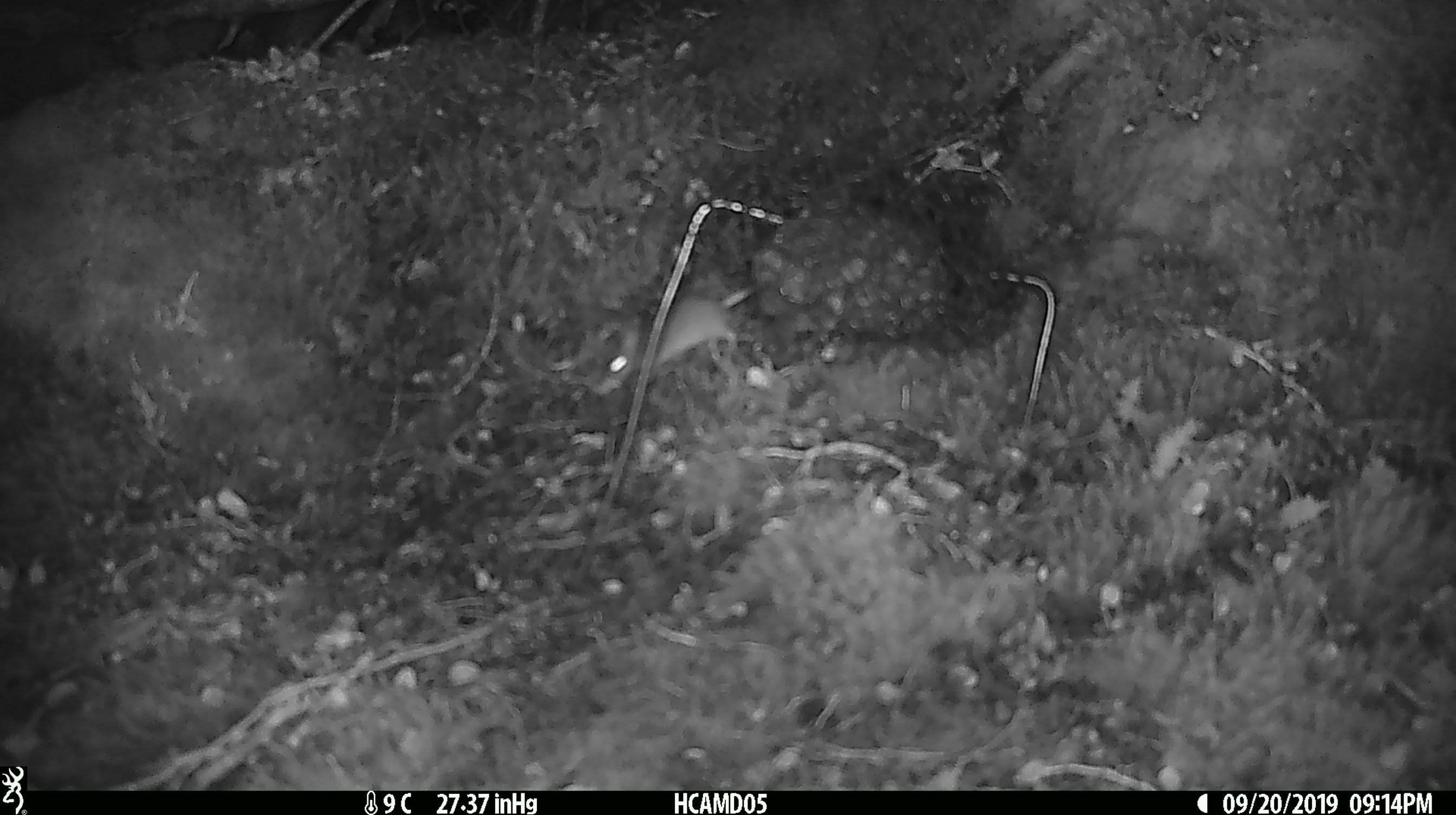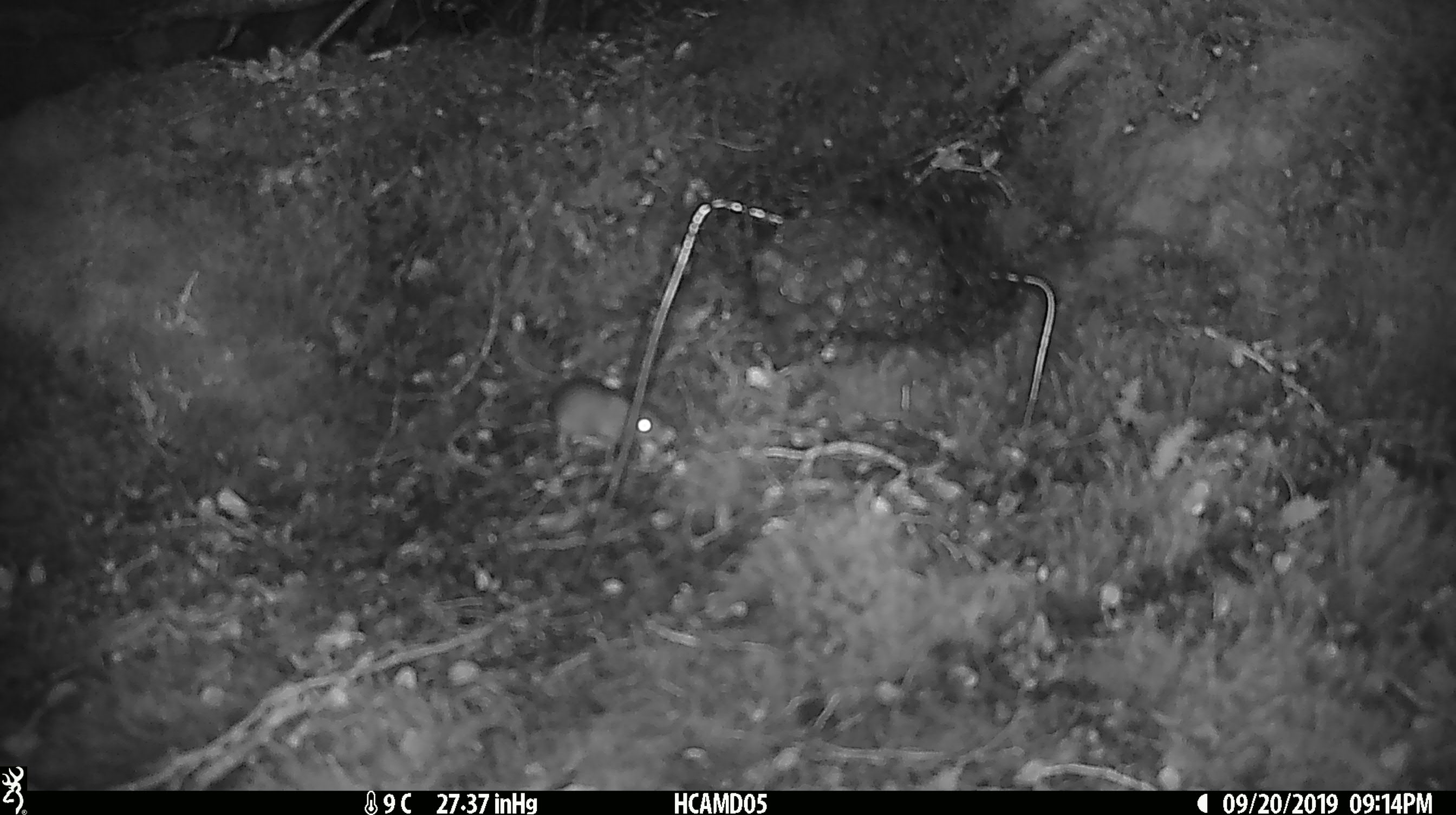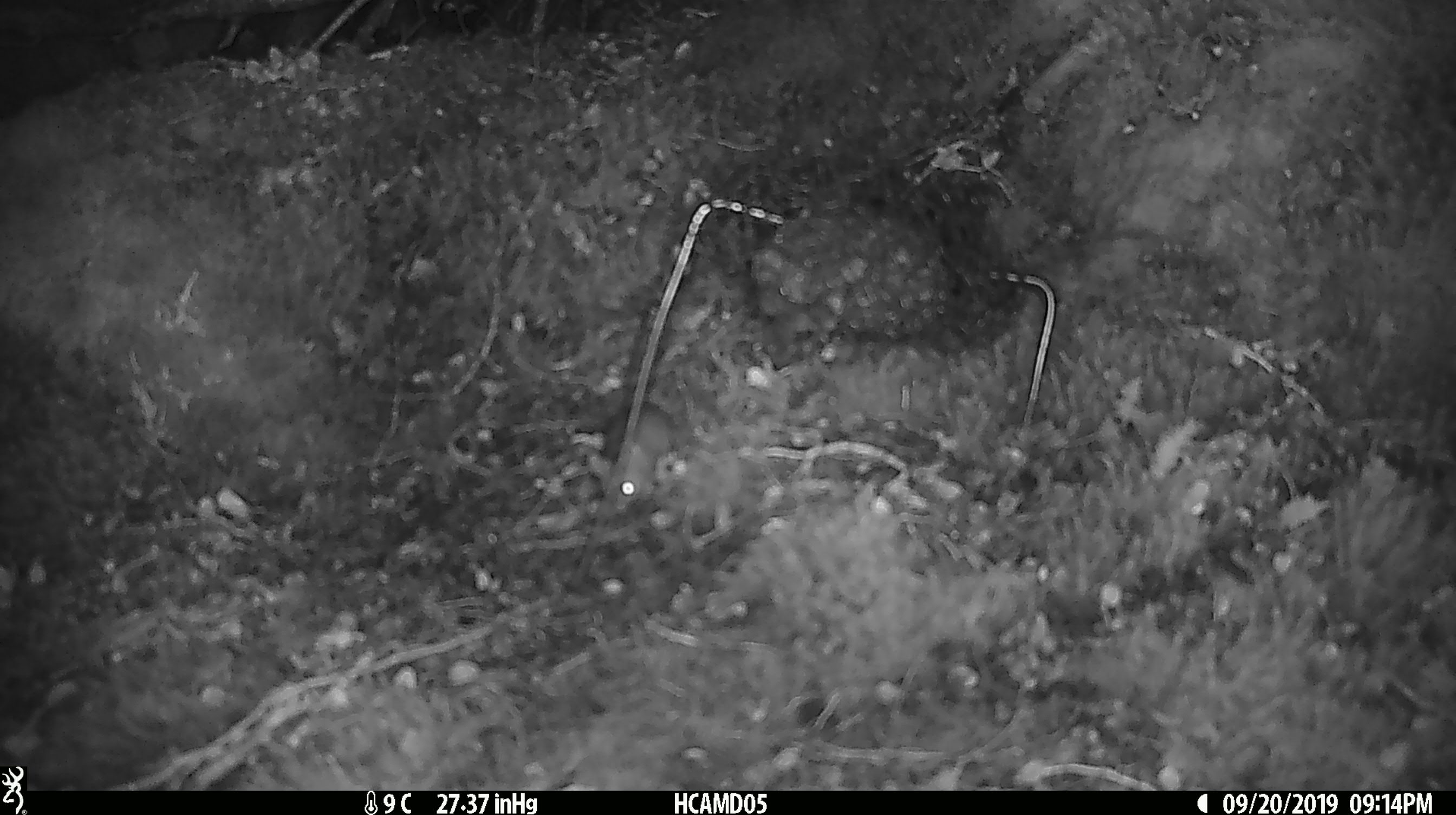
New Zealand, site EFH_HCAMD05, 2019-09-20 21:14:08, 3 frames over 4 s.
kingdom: Animalia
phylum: Chordata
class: Mammalia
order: Rodentia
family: Muridae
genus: Mus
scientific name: Mus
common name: mouse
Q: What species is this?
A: Mouse (Mus).